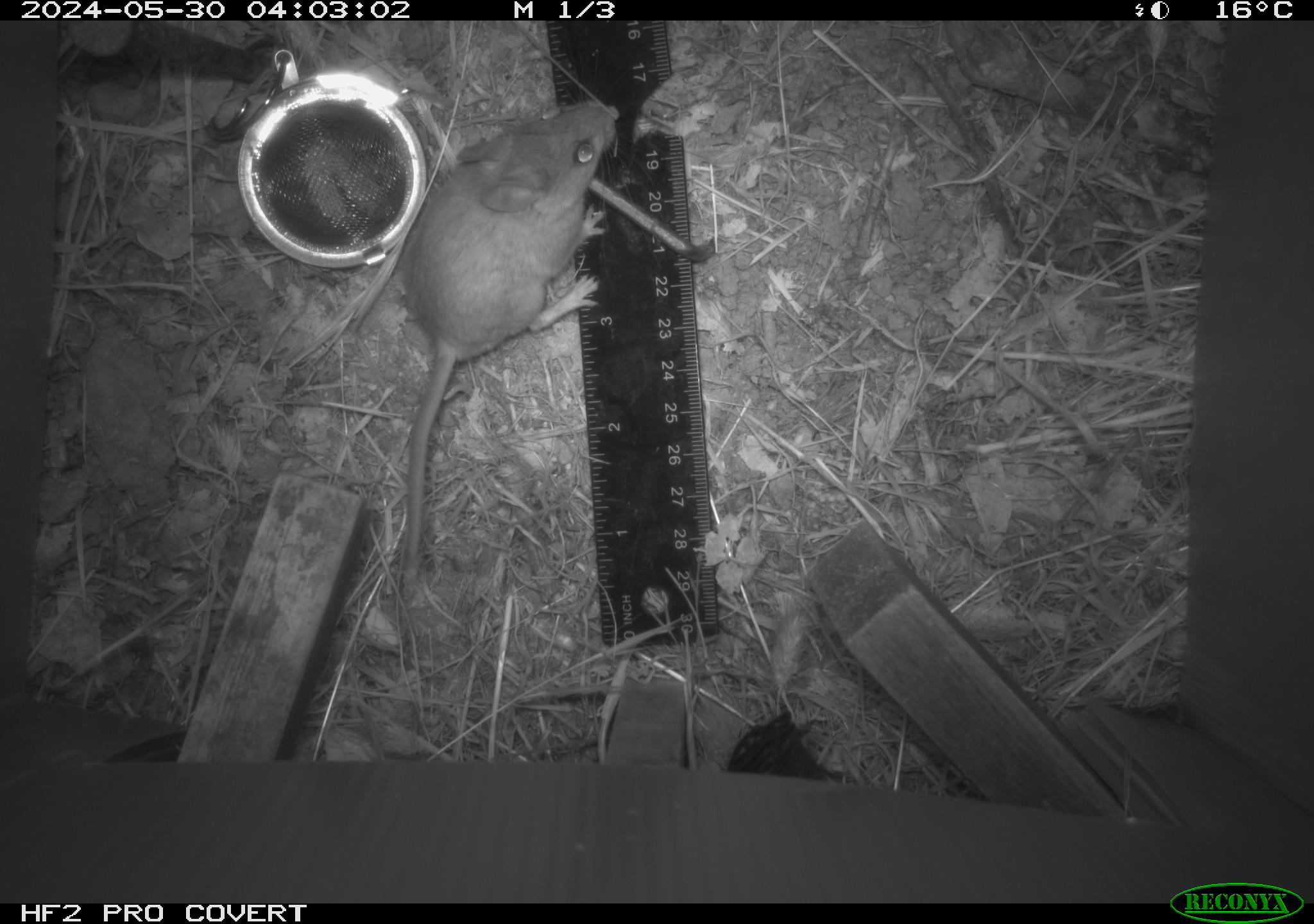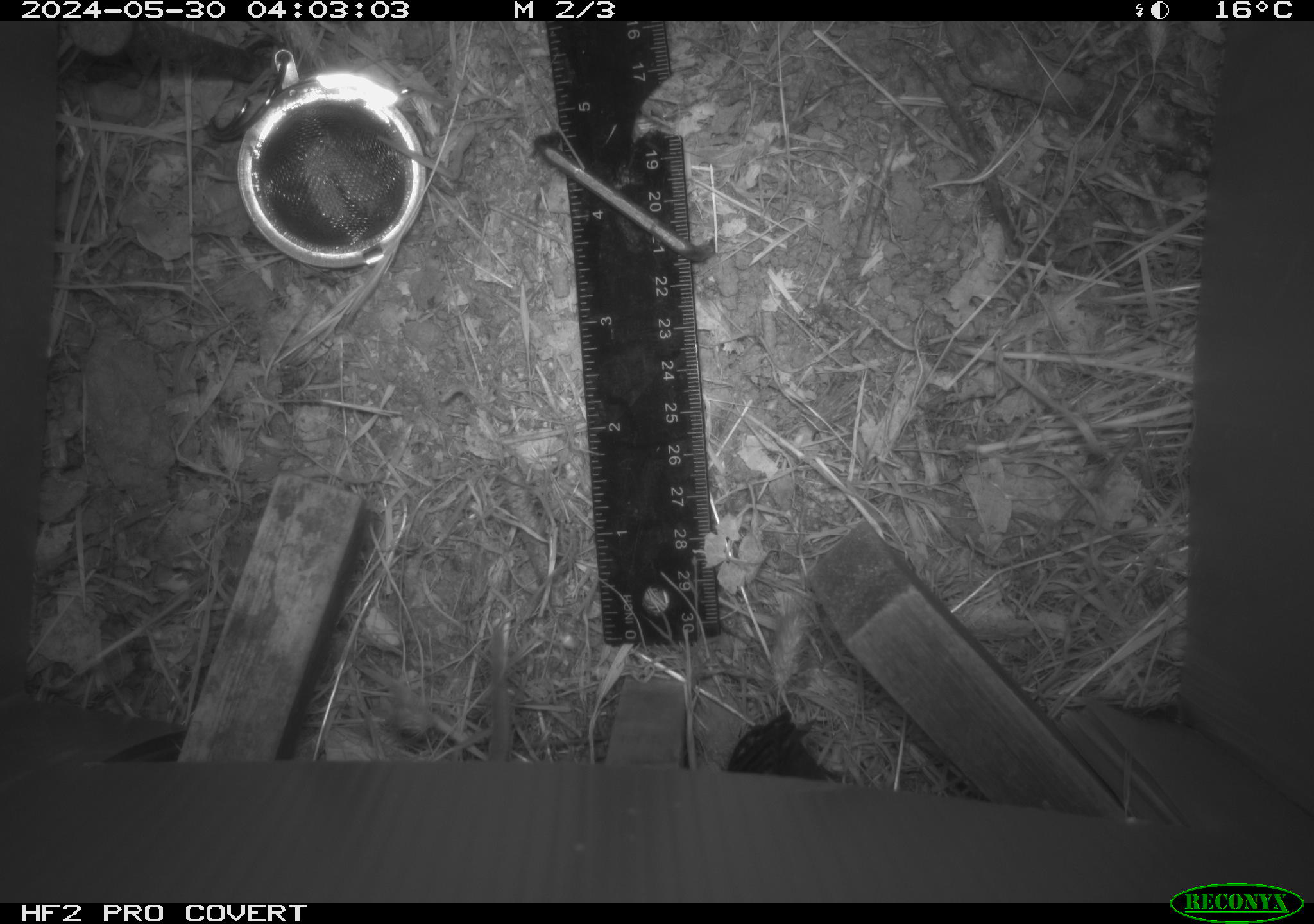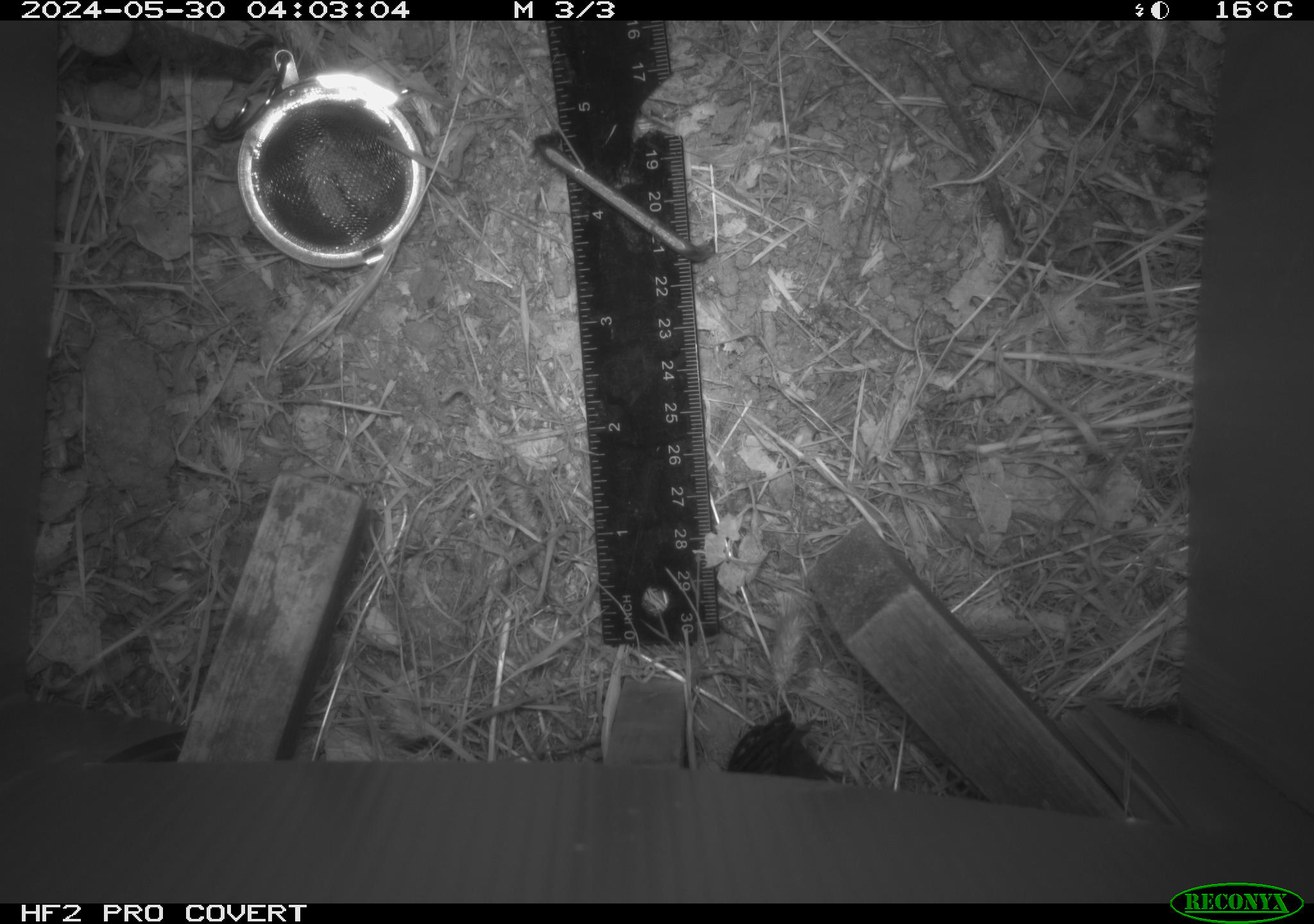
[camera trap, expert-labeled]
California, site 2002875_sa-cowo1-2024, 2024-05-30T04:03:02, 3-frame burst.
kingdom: Animalia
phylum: Chordata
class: Mammalia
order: Rodentia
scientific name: Rodentia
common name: rodent